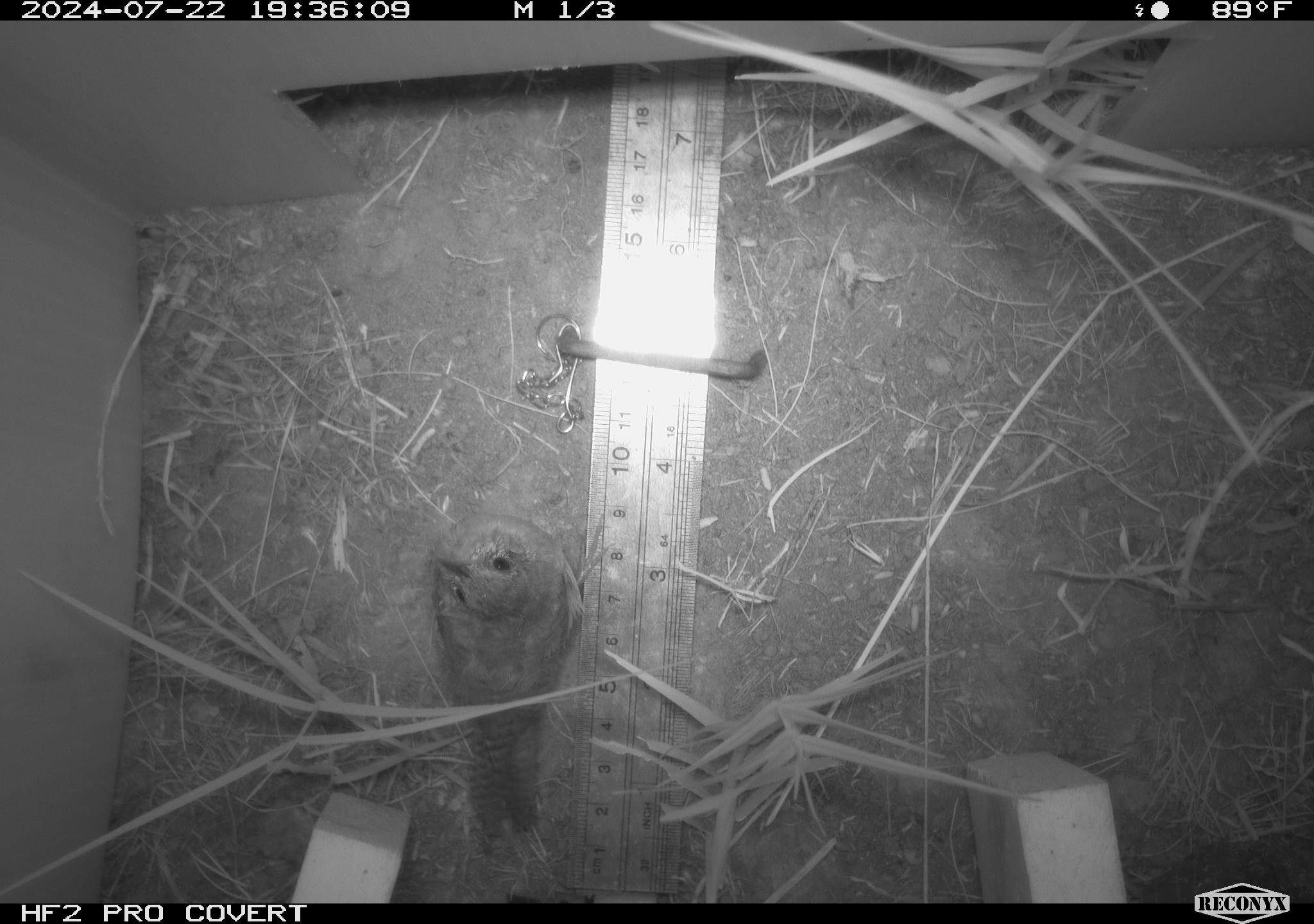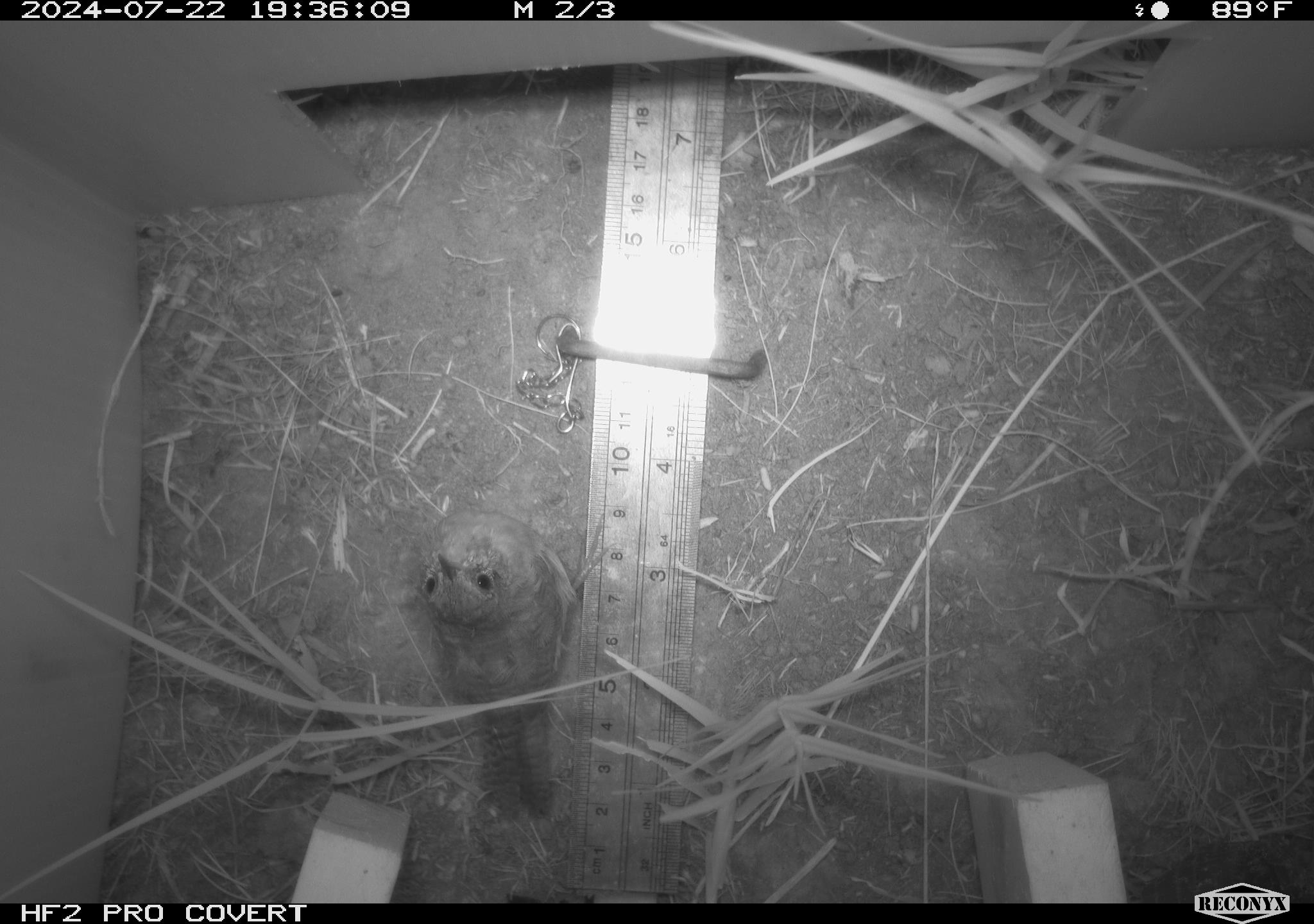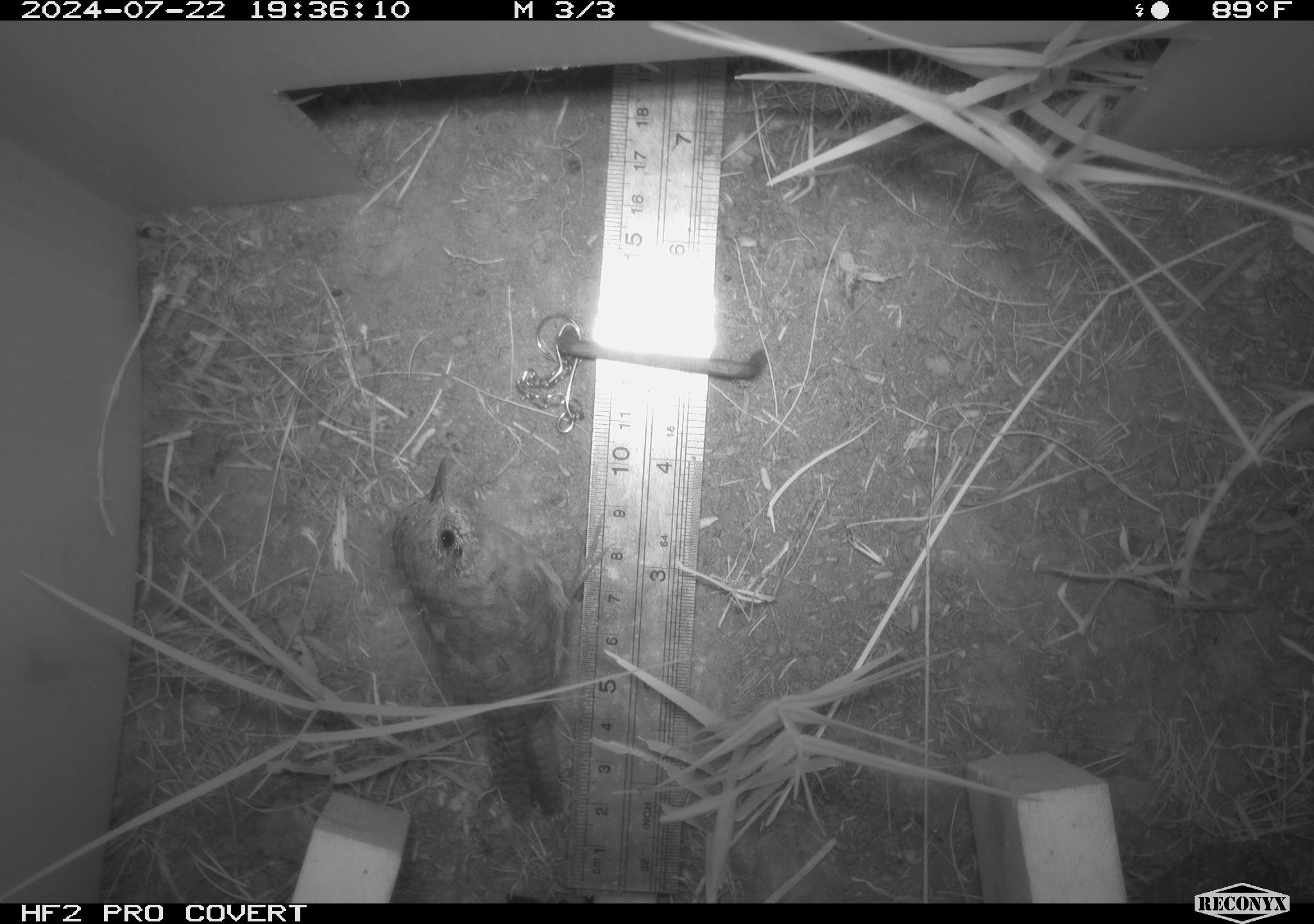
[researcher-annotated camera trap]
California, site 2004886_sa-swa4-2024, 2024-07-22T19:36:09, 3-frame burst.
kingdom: Animalia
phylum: Chordata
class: Aves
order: Passeriformes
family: Troglodytidae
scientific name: Troglodytidae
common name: wren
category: troglodytidae family